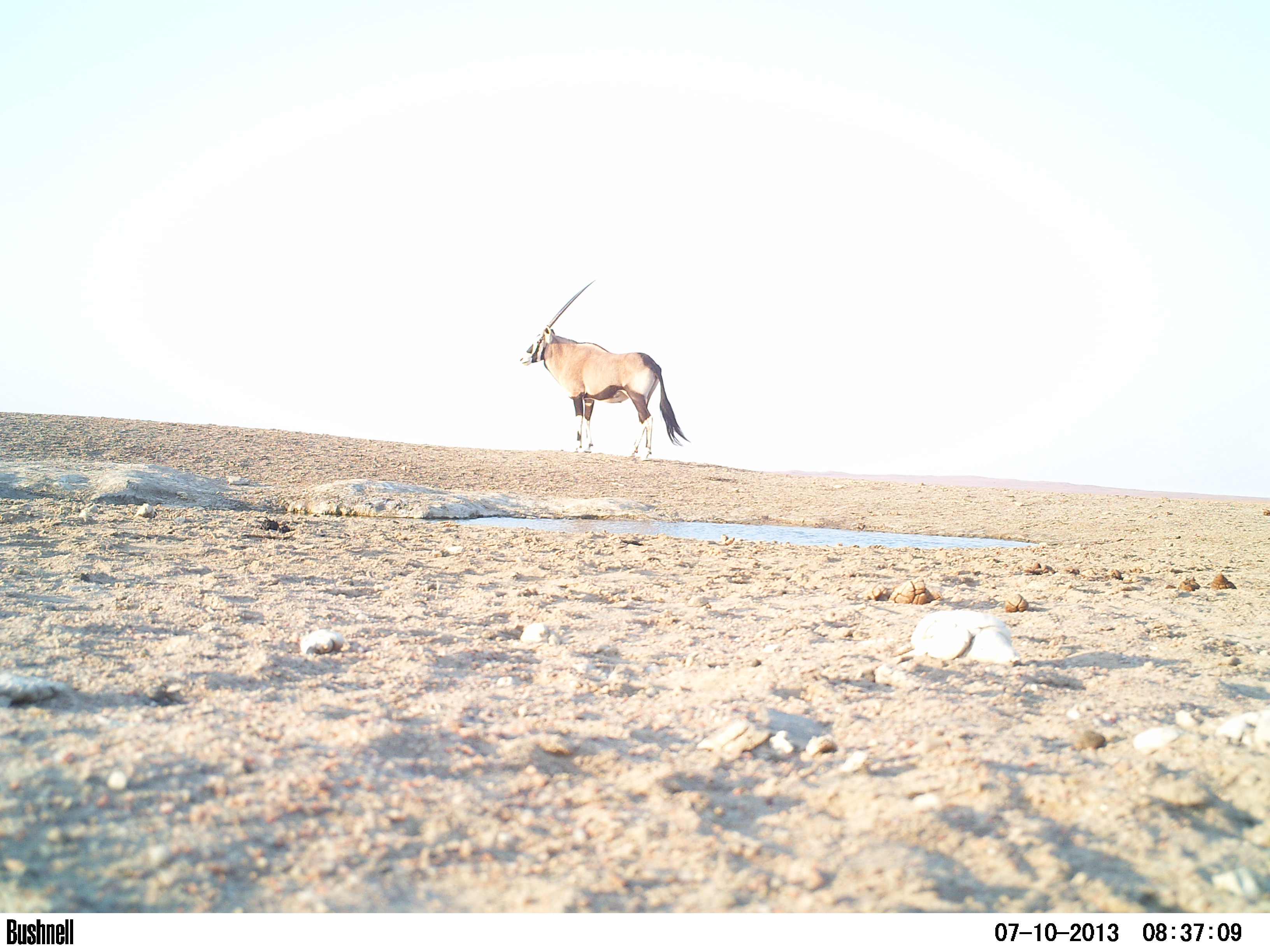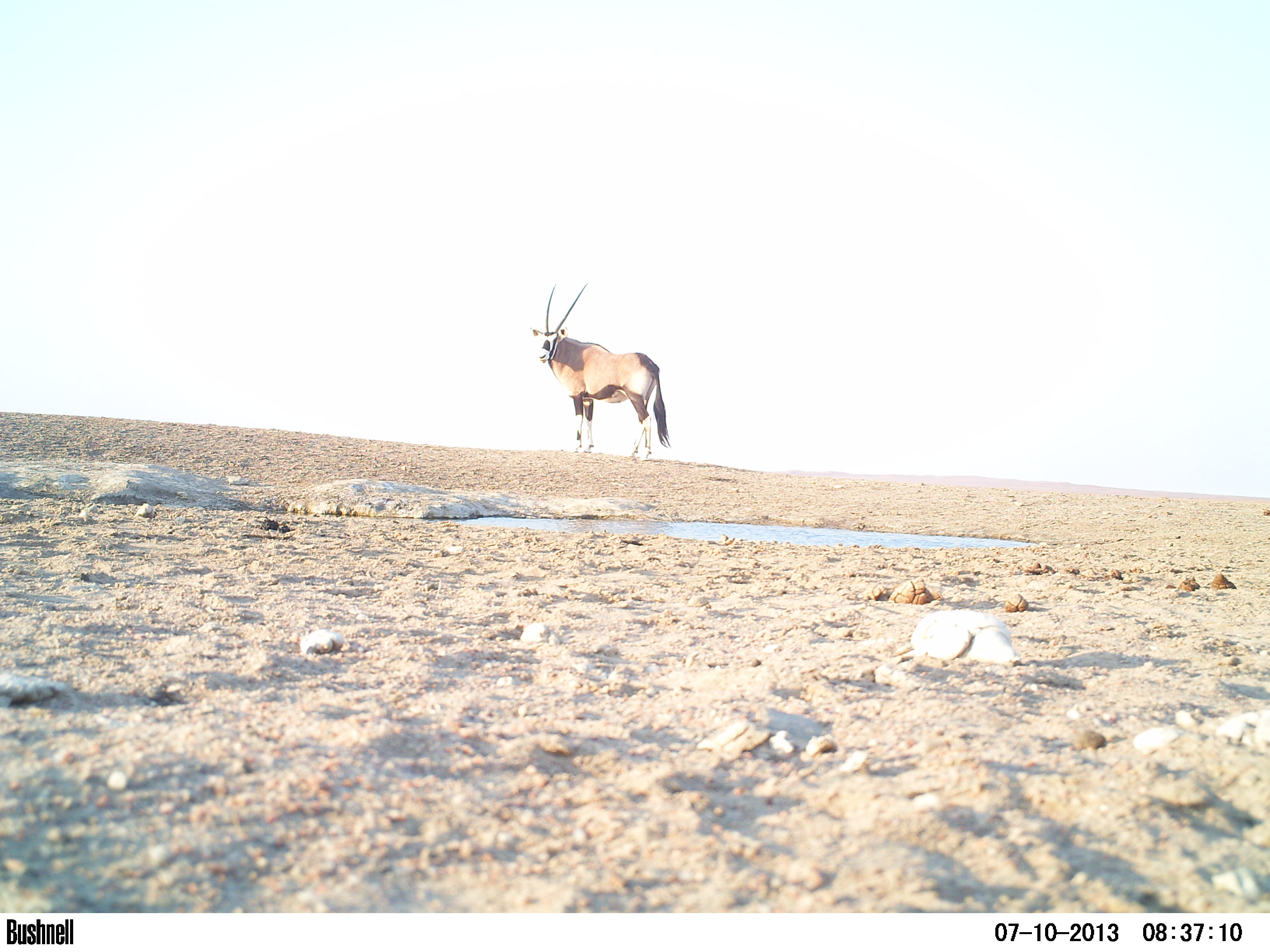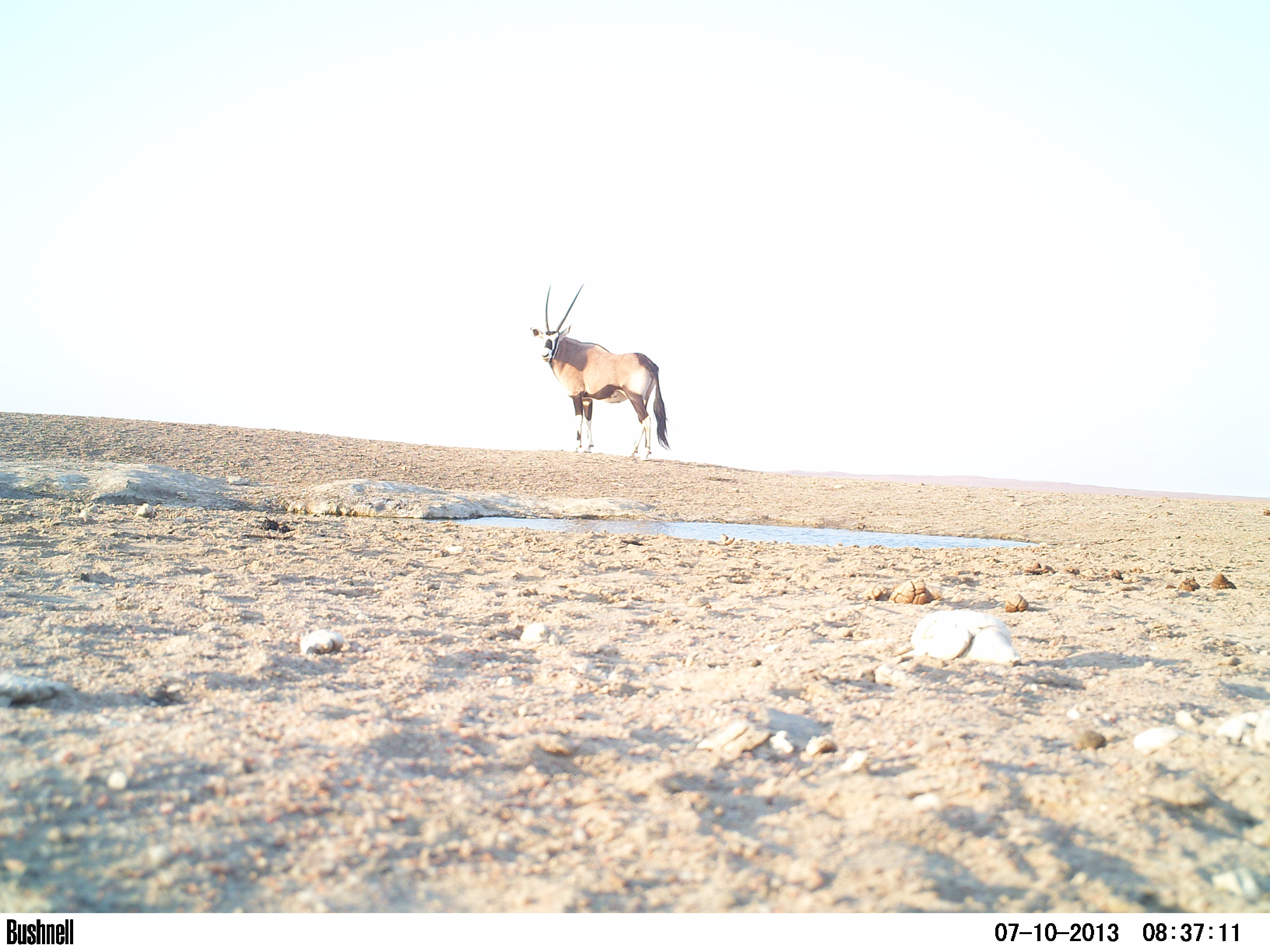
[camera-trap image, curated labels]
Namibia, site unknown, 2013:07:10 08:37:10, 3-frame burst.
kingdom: Animalia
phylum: Chordata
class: Mammalia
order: Artiodactyla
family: Bovidae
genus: Oryx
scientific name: Oryx gazella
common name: gemsbok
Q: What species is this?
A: Oryx gazella (gemsbok).